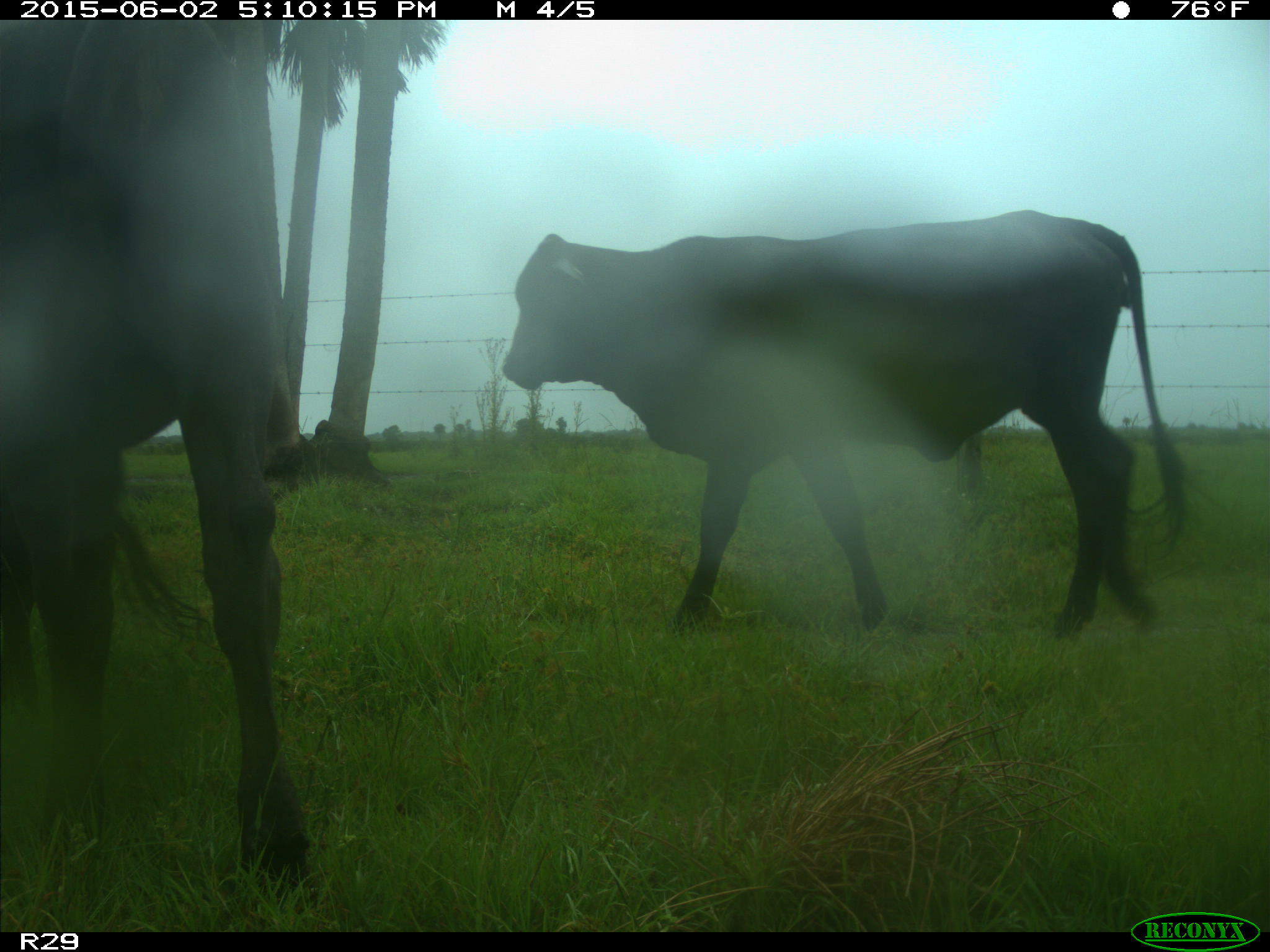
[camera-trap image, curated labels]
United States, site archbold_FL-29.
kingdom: Animalia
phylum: Chordata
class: Mammalia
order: Artiodactyla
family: Bovidae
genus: Bos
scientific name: Bos taurus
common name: domestic cow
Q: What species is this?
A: Bos taurus (domestic cow).